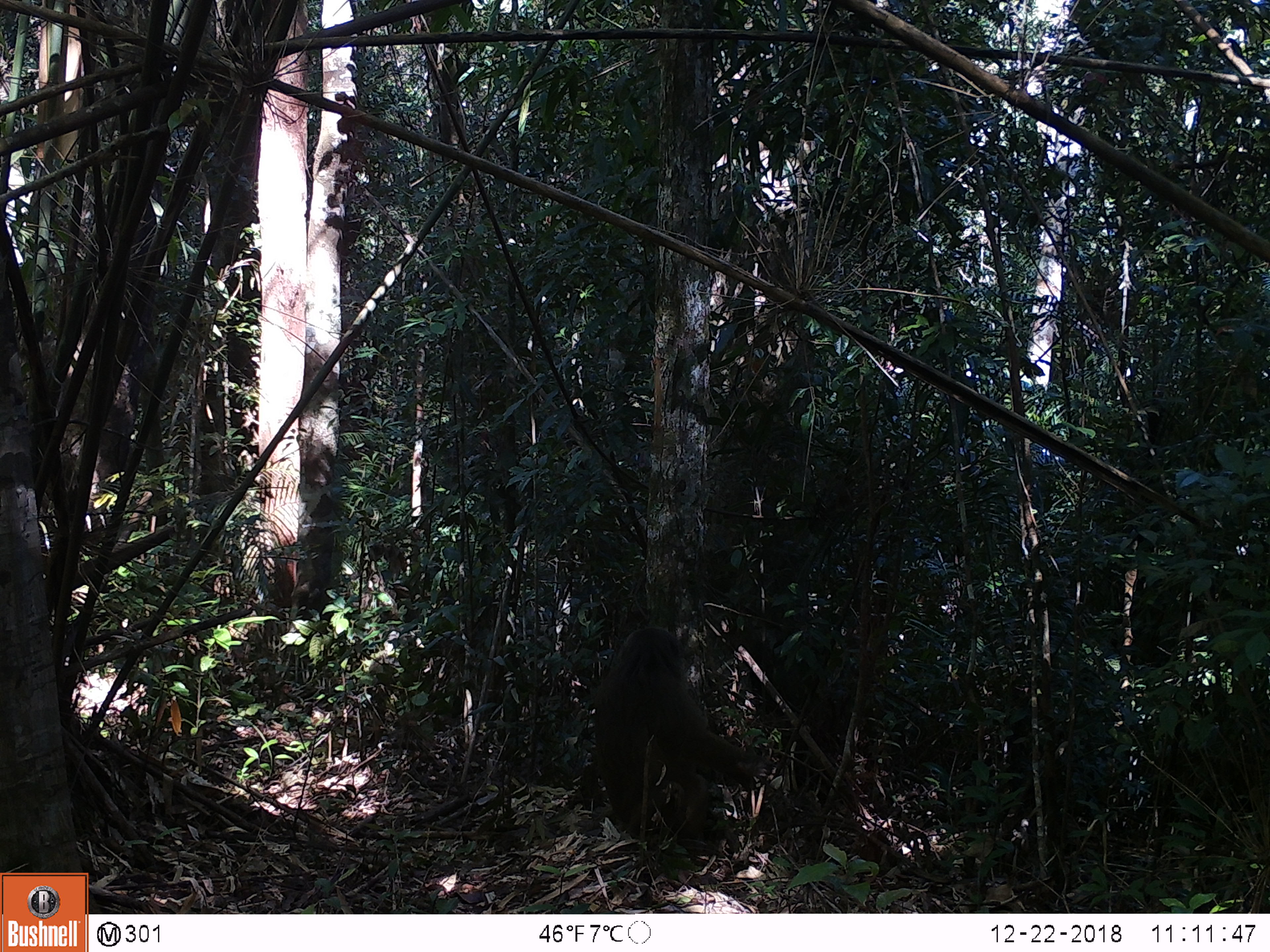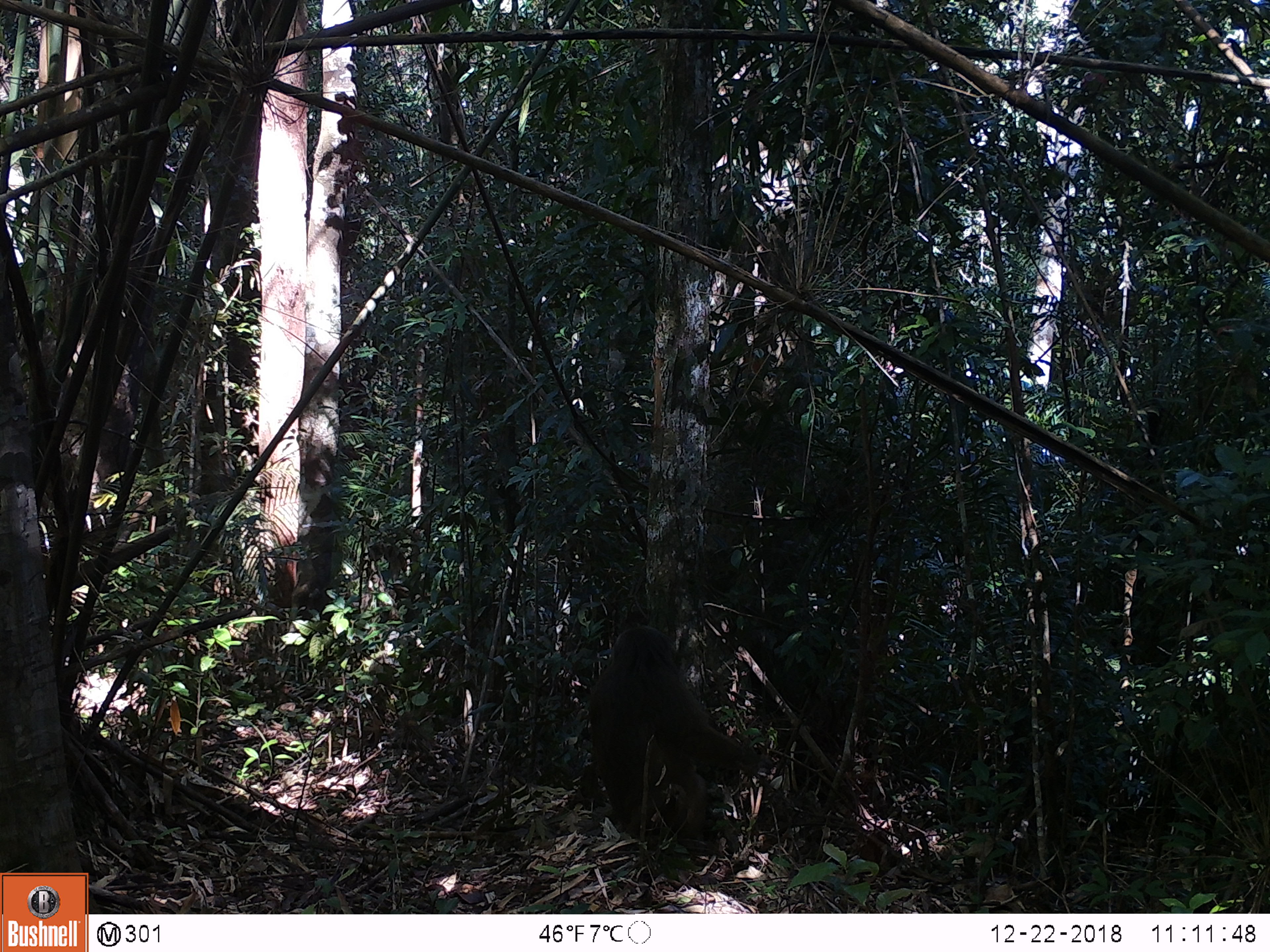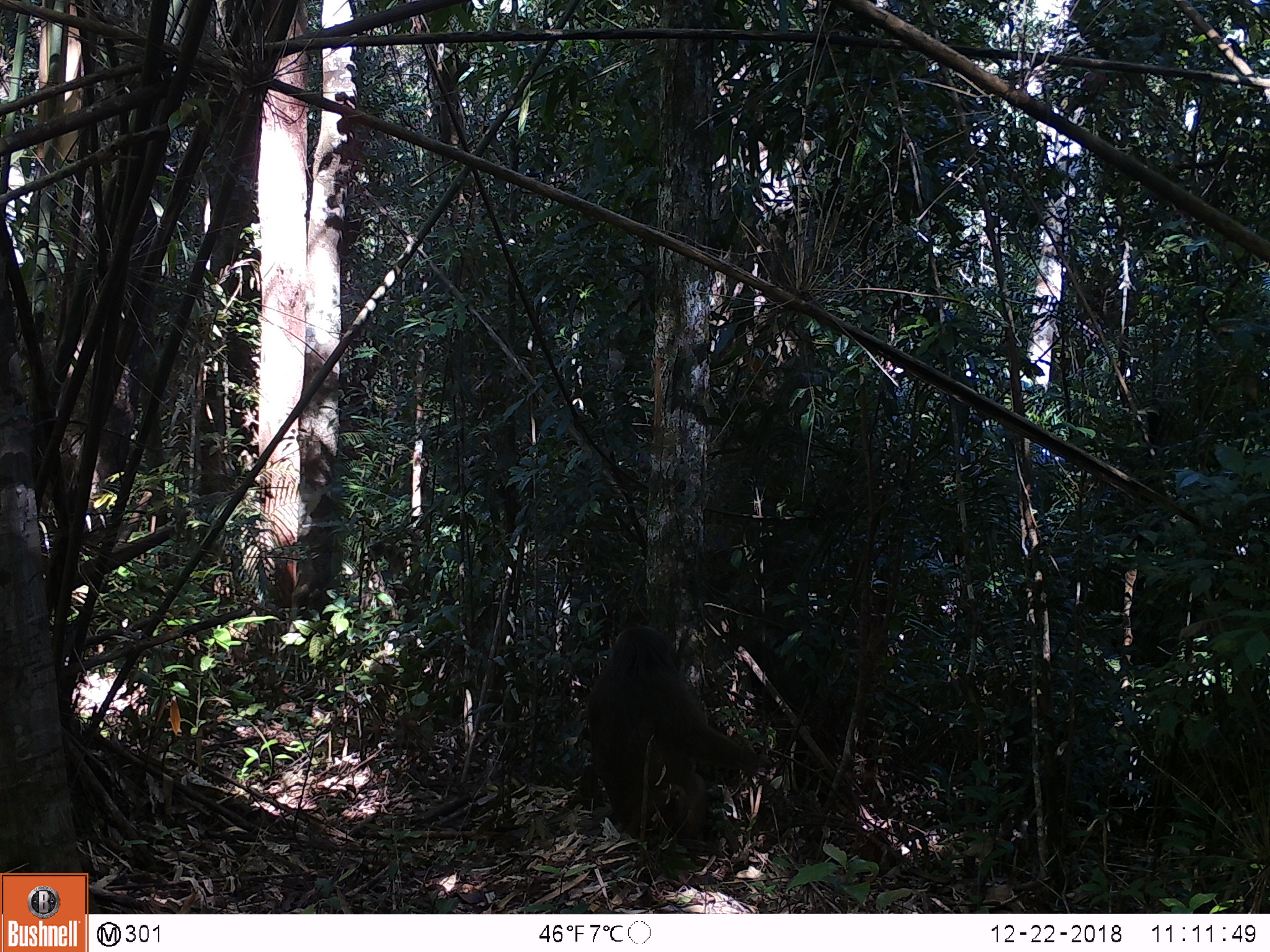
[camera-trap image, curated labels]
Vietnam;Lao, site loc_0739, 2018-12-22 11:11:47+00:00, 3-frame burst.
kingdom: Animalia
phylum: Chordata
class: Mammalia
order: Primates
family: Cercopithecidae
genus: Macaca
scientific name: Macaca arctoides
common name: stump-tailed macaque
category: stump tailed macaque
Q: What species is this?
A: Stump tailed macaque (stump-tailed macaque) (Macaca arctoides).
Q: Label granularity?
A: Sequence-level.